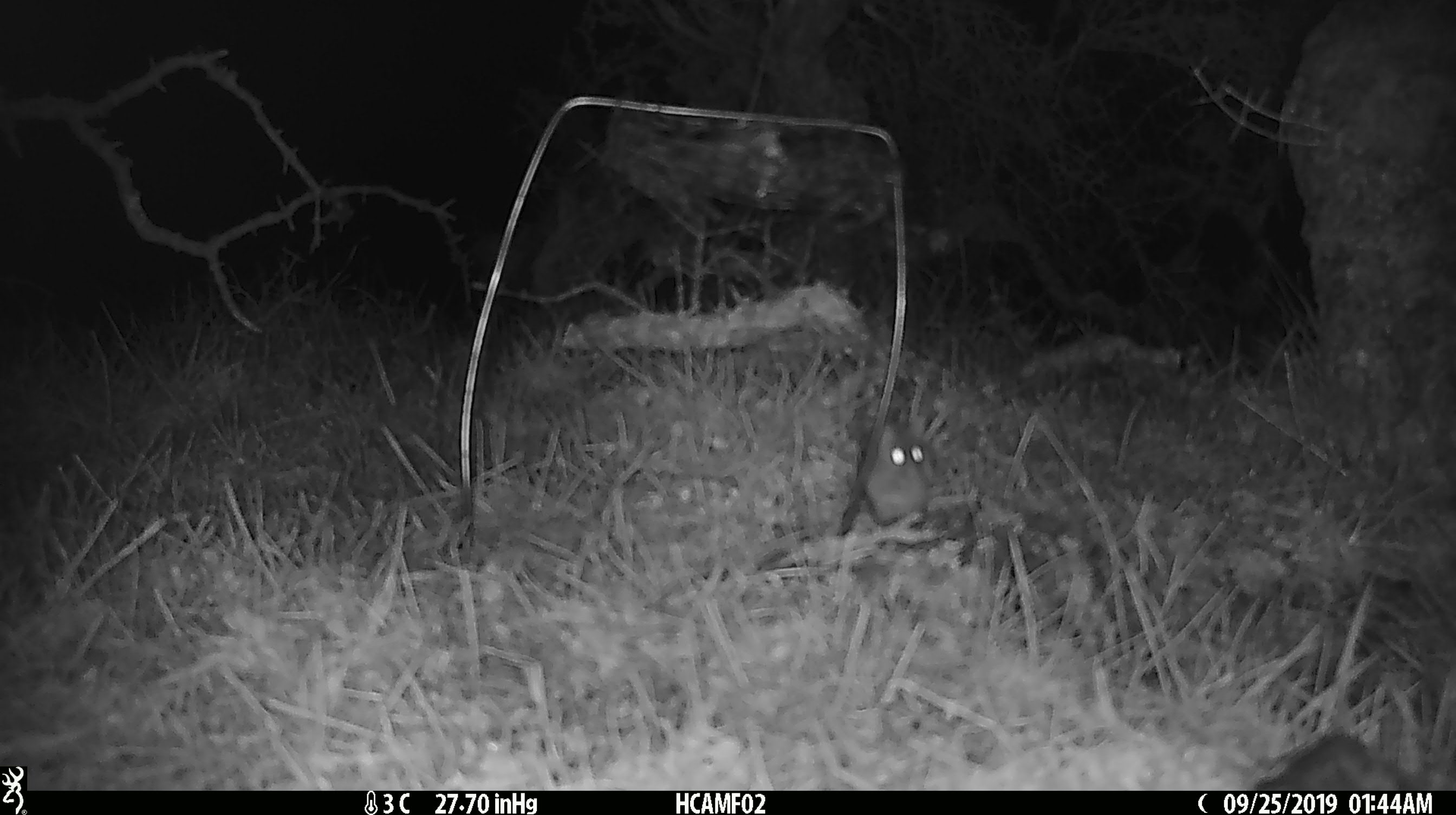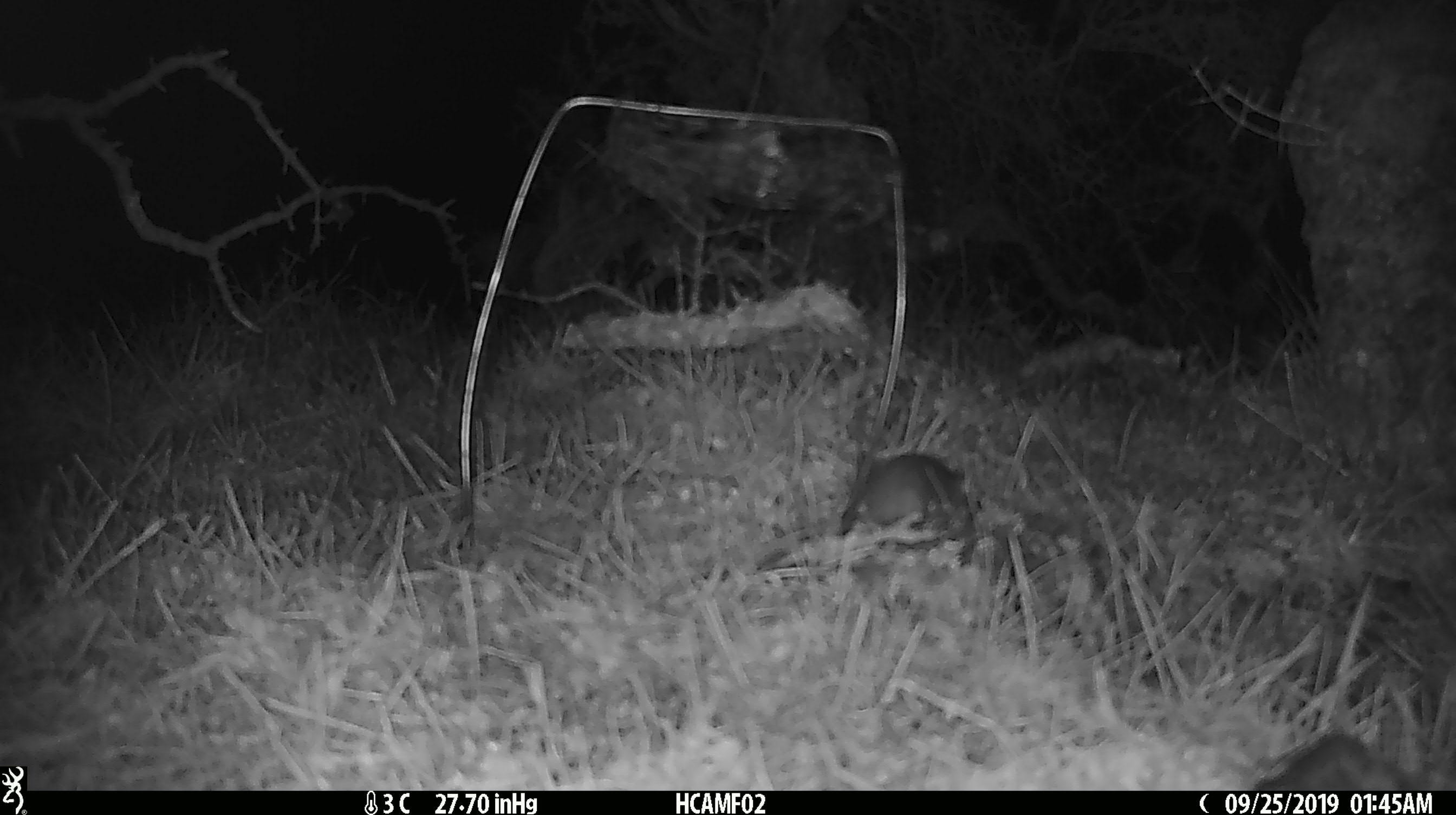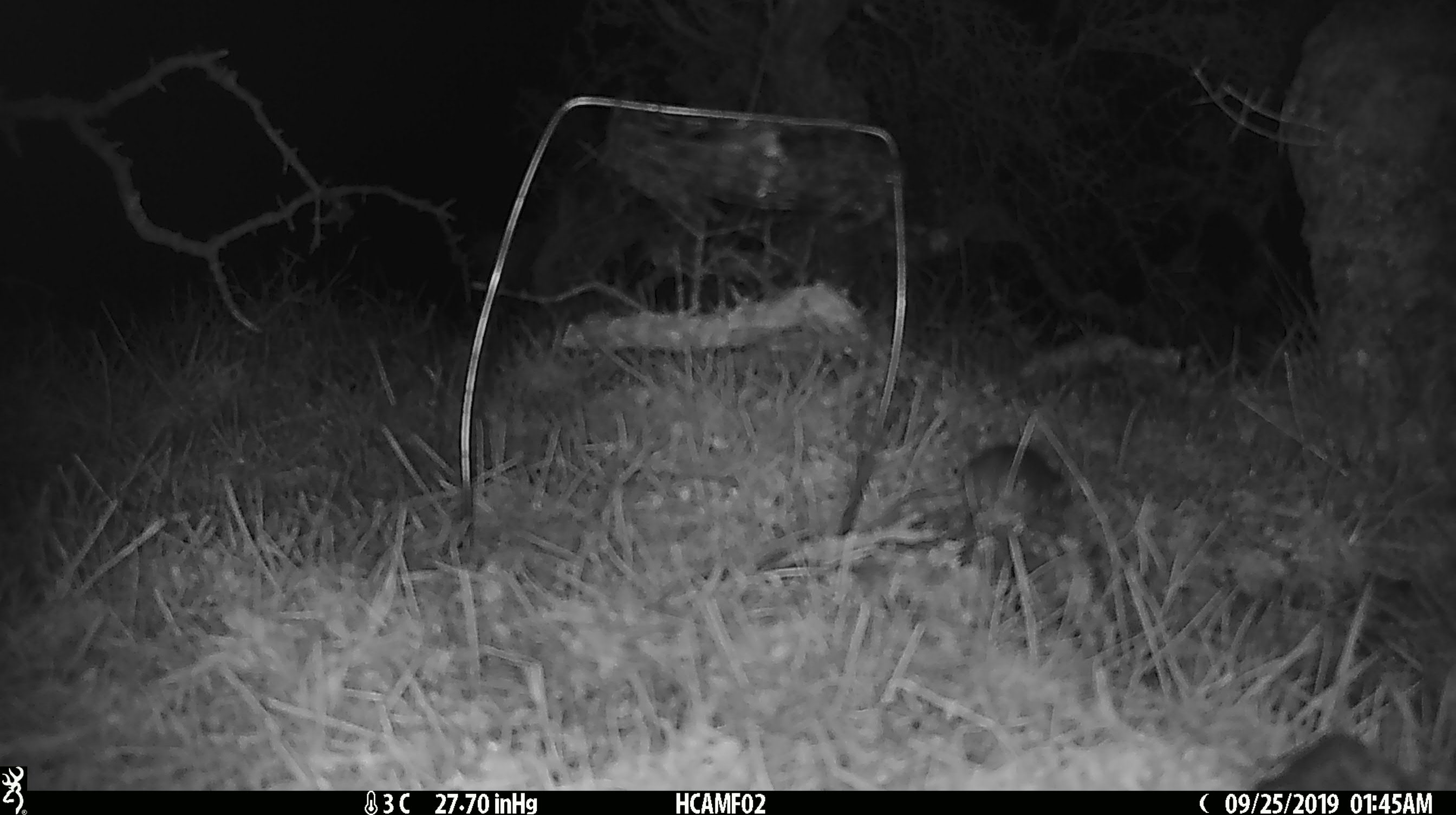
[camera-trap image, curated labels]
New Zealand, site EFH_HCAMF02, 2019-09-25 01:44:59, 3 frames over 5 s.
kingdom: Animalia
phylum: Chordata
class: Mammalia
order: Rodentia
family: Muridae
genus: Mus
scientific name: Mus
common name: mouse